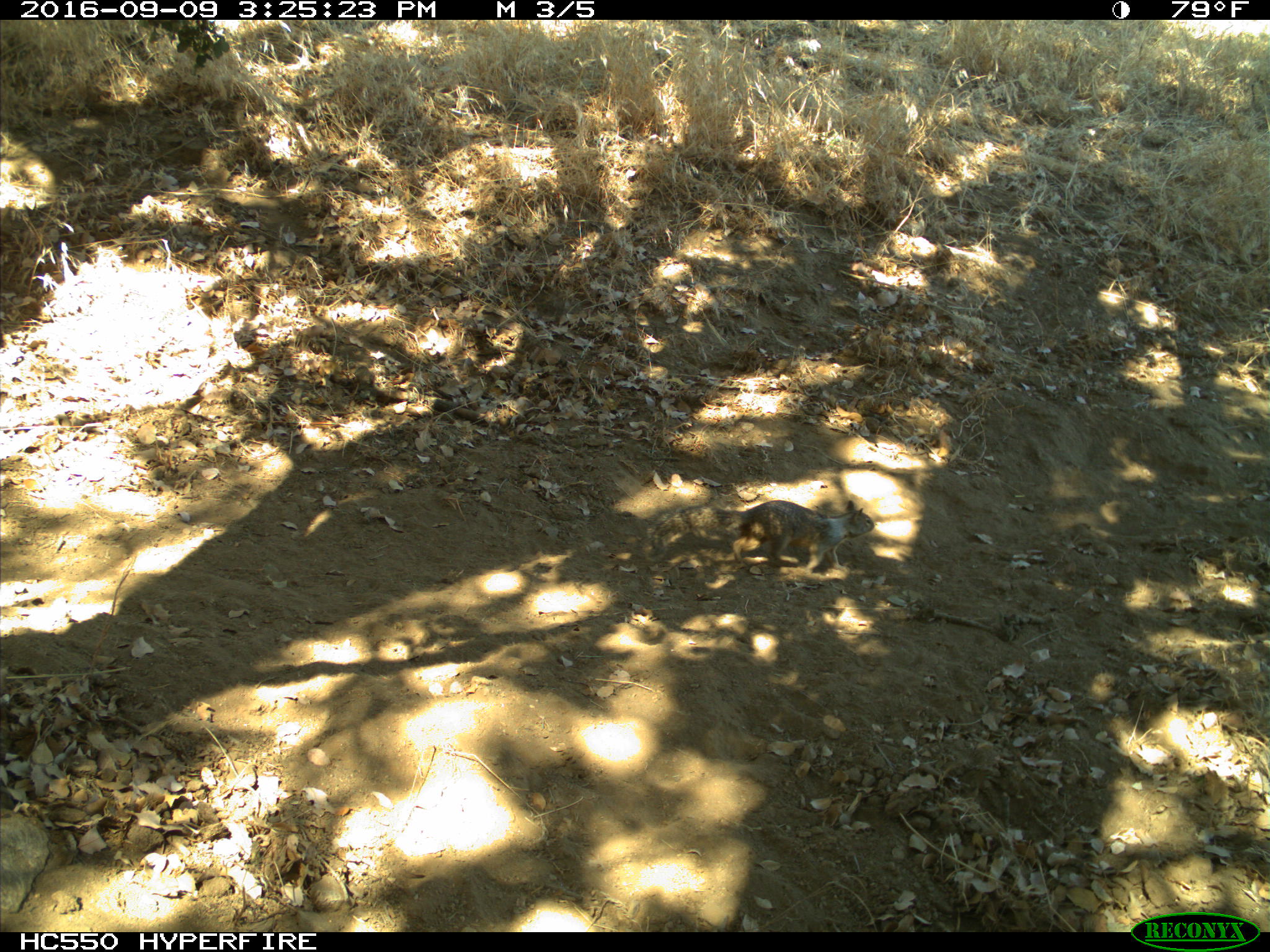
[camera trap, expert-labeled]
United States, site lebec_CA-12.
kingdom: Animalia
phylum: Chordata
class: Mammalia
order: Rodentia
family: Sciuridae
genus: Otospermophilus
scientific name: Otospermophilus beecheyi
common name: california ground squirrel